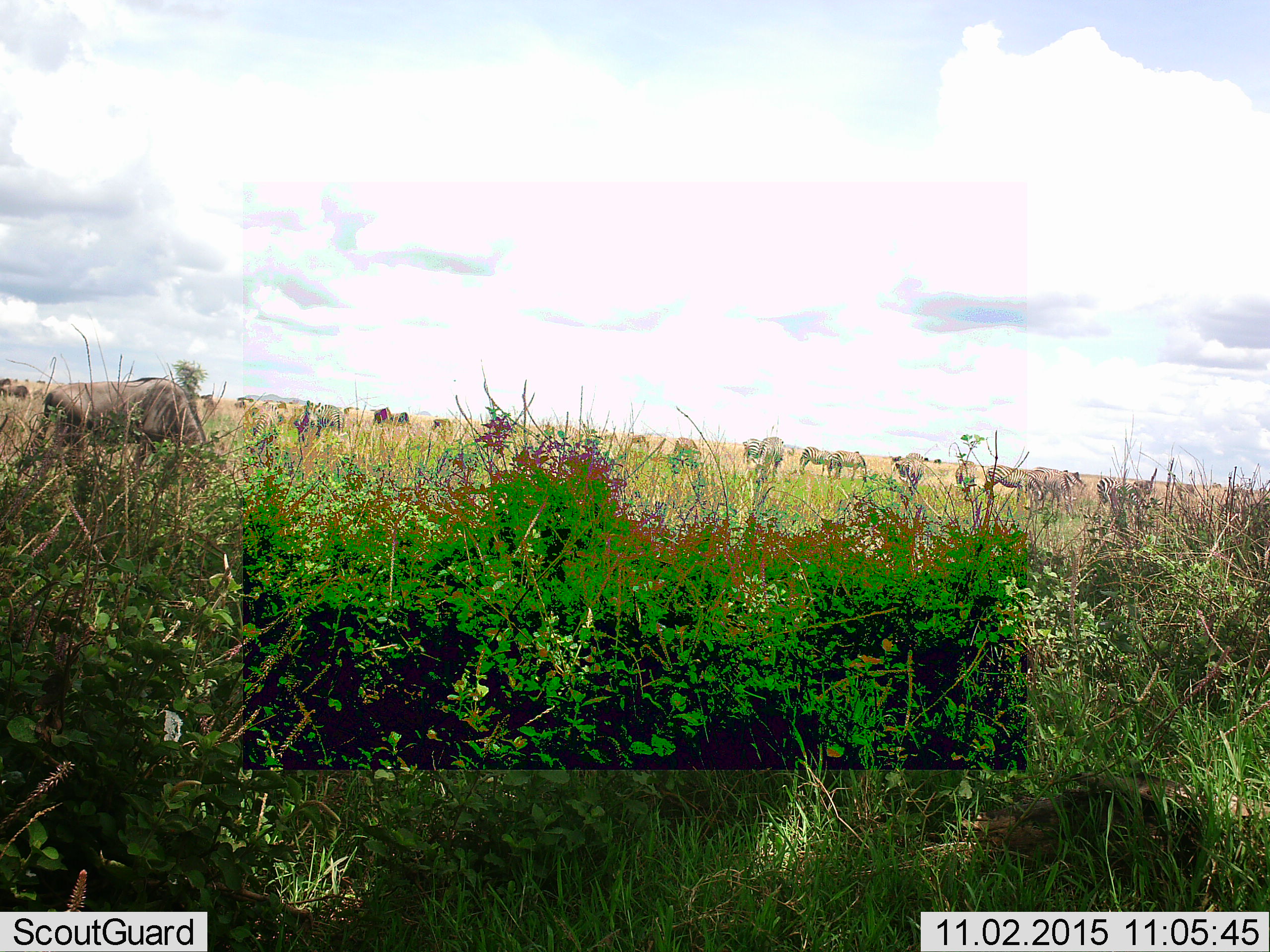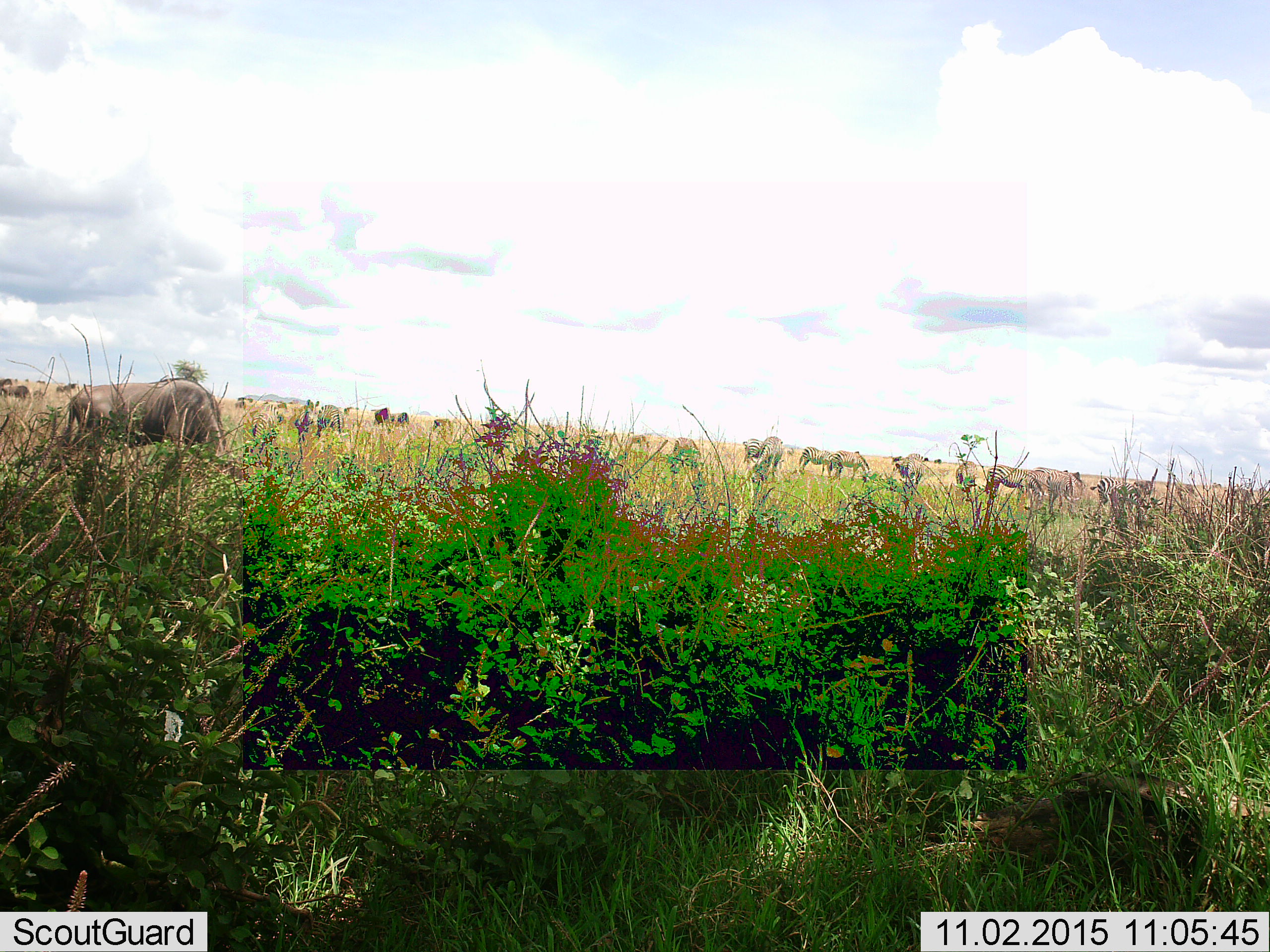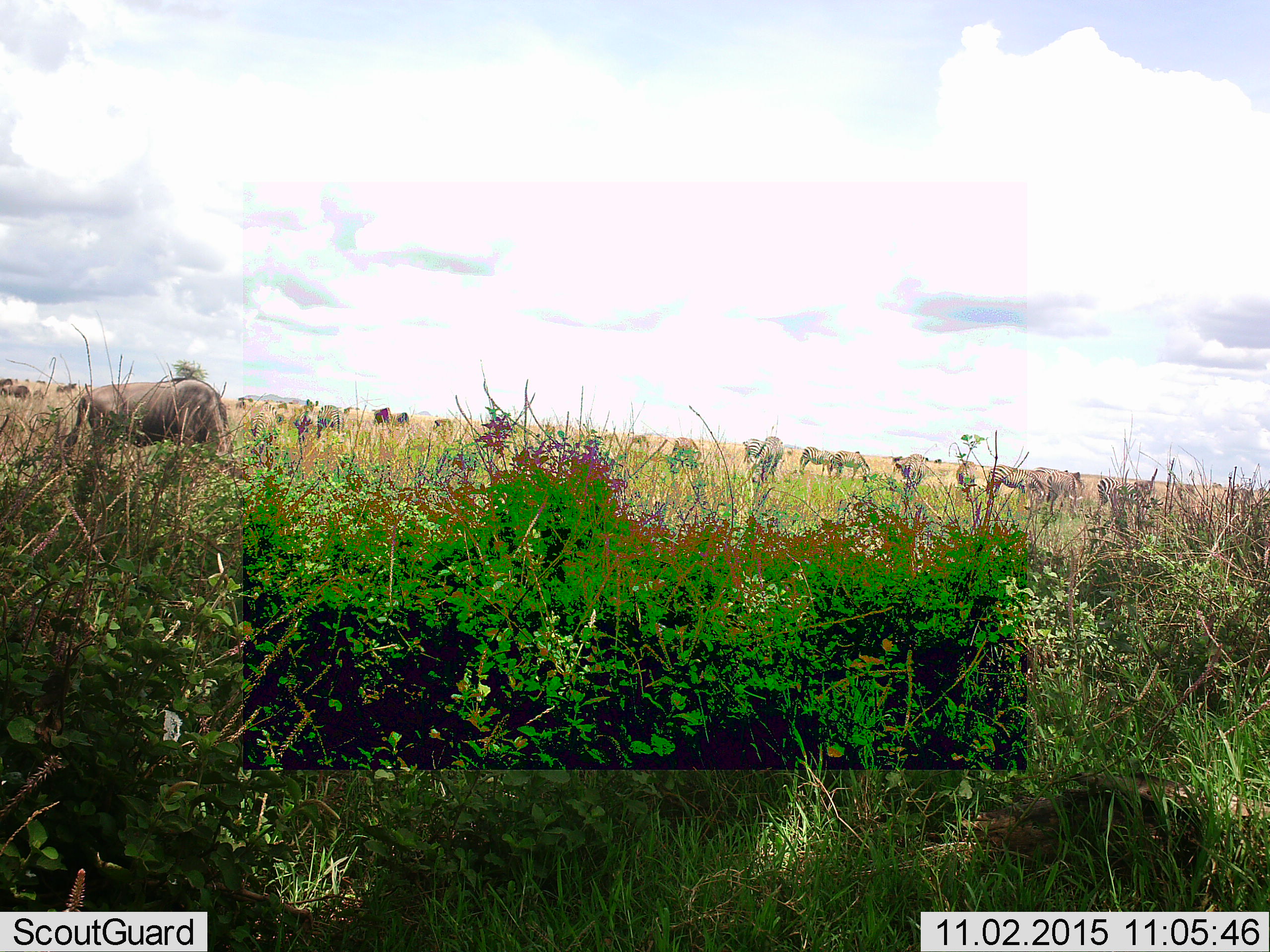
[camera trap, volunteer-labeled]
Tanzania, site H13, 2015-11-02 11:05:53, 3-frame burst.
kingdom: Animalia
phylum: Chordata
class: Mammalia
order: Artiodactyla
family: Bovidae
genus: Connochaetes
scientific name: Connochaetes taurinus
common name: blue wildebeest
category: wildebeest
Wildebeest (blue wildebeest) (Connochaetes taurinus), count 7. Behavior (volunteer vote fractions): standing 38%, resting 0%, moving 38%, interacting 12%. Young present (vote fraction): 0%. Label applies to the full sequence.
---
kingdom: Animalia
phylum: Chordata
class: Mammalia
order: Perissodactyla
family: Equidae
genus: Equus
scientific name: Equus quagga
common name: plains zebra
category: zebra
Zebra (plains zebra) (Equus quagga), count 11-50. Behavior (volunteer vote fractions): standing 100%, resting 0%, moving 44%, interacting 11%. Young present (vote fraction): 0%. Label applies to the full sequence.